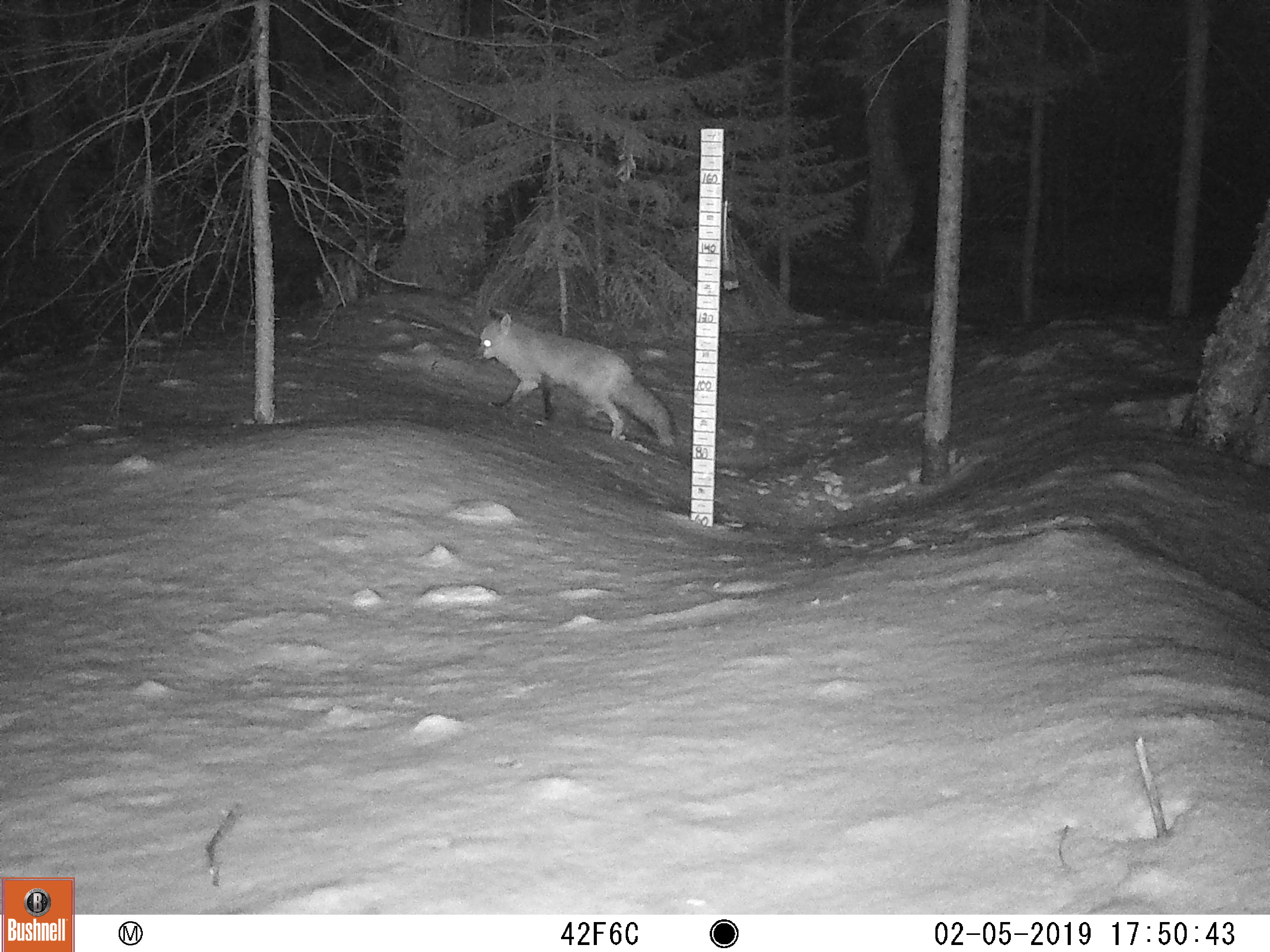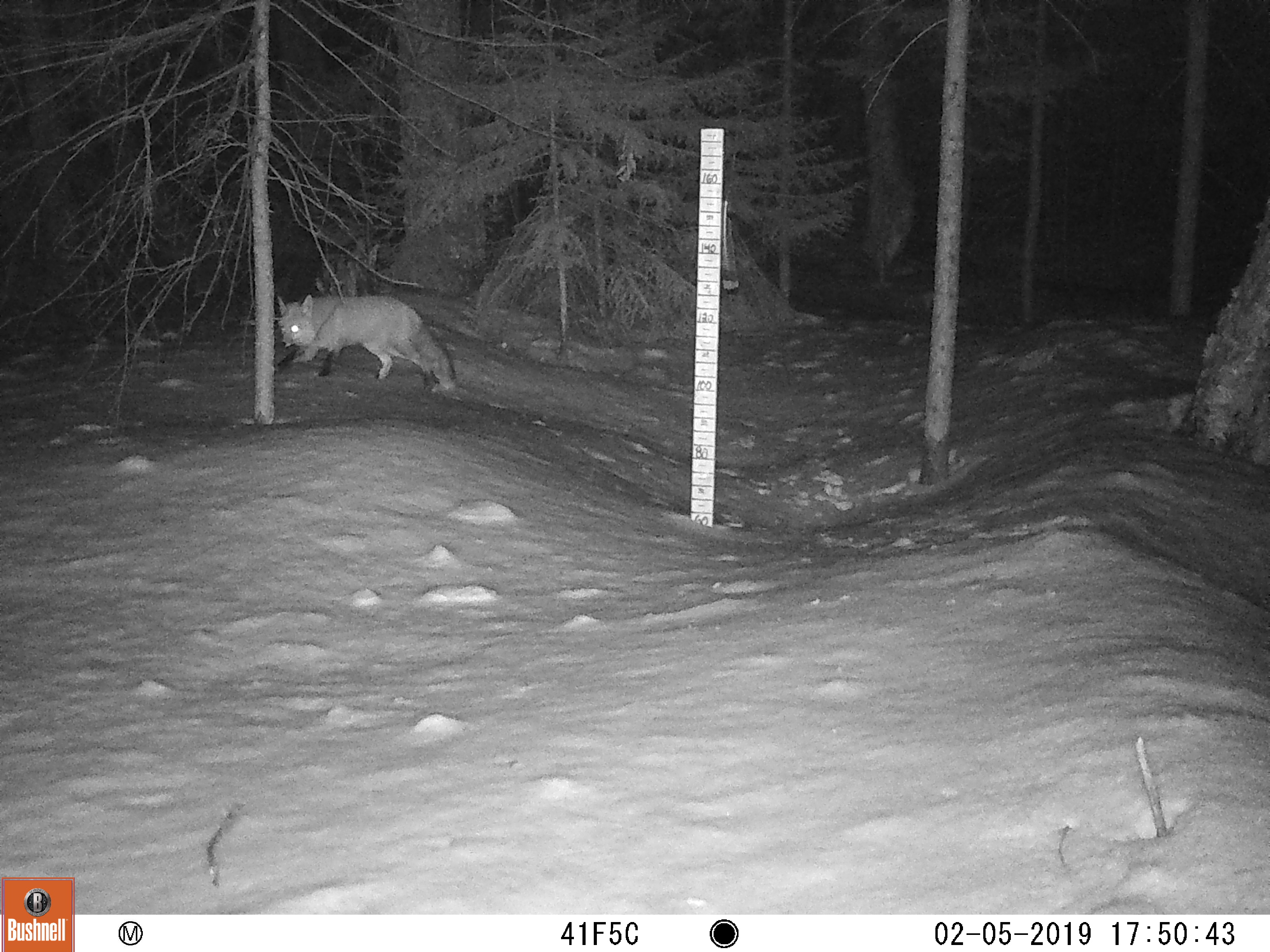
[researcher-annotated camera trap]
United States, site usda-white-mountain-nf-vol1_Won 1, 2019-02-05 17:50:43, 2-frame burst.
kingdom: Animalia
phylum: Chordata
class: Mammalia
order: Carnivora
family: Canidae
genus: Vulpes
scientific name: Vulpes vulpes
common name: red fox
Red fox (Vulpes vulpes).